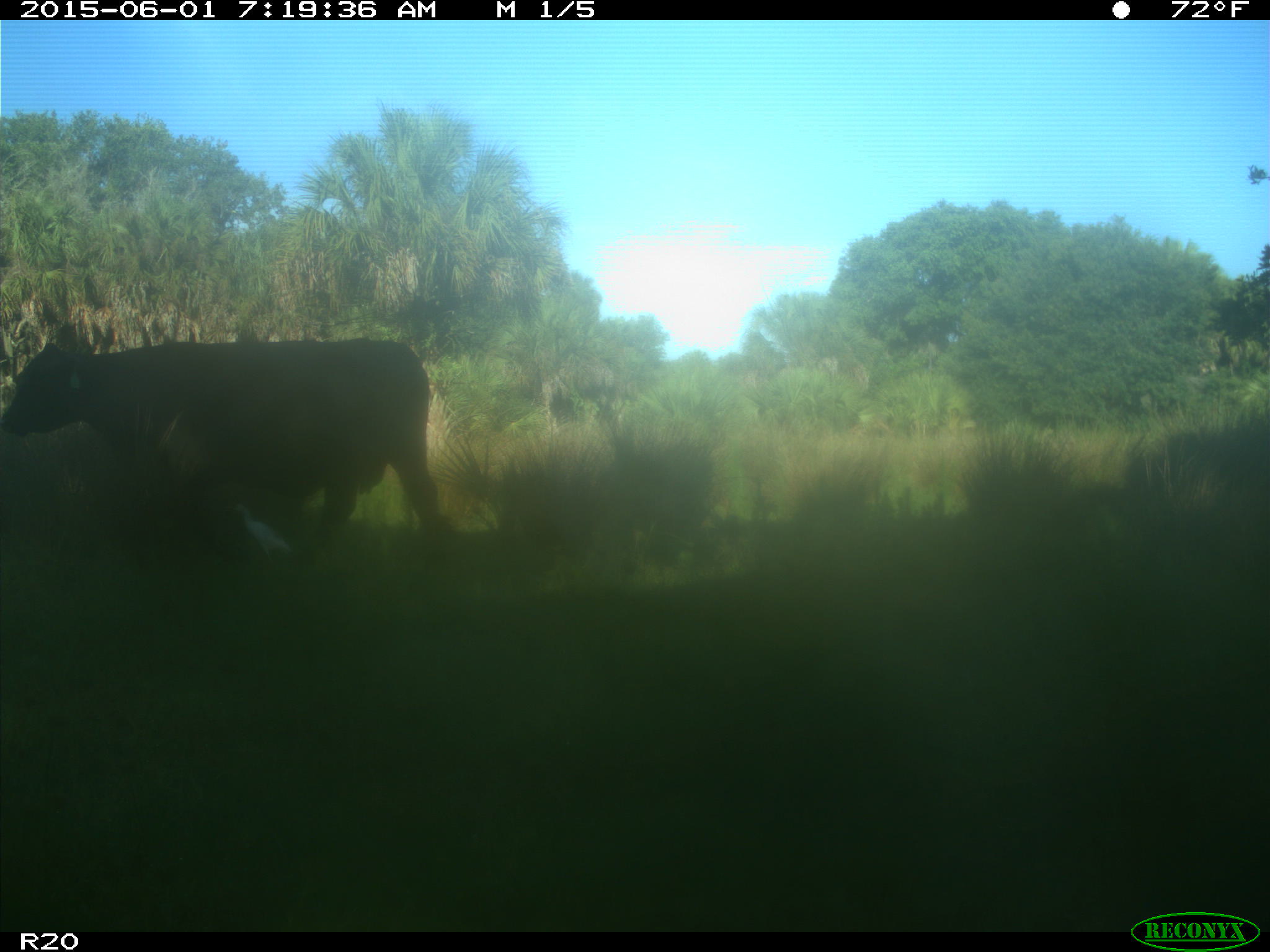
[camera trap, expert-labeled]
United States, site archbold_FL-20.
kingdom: Animalia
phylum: Chordata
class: Mammalia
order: Artiodactyla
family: Bovidae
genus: Bos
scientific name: Bos taurus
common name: domestic cow